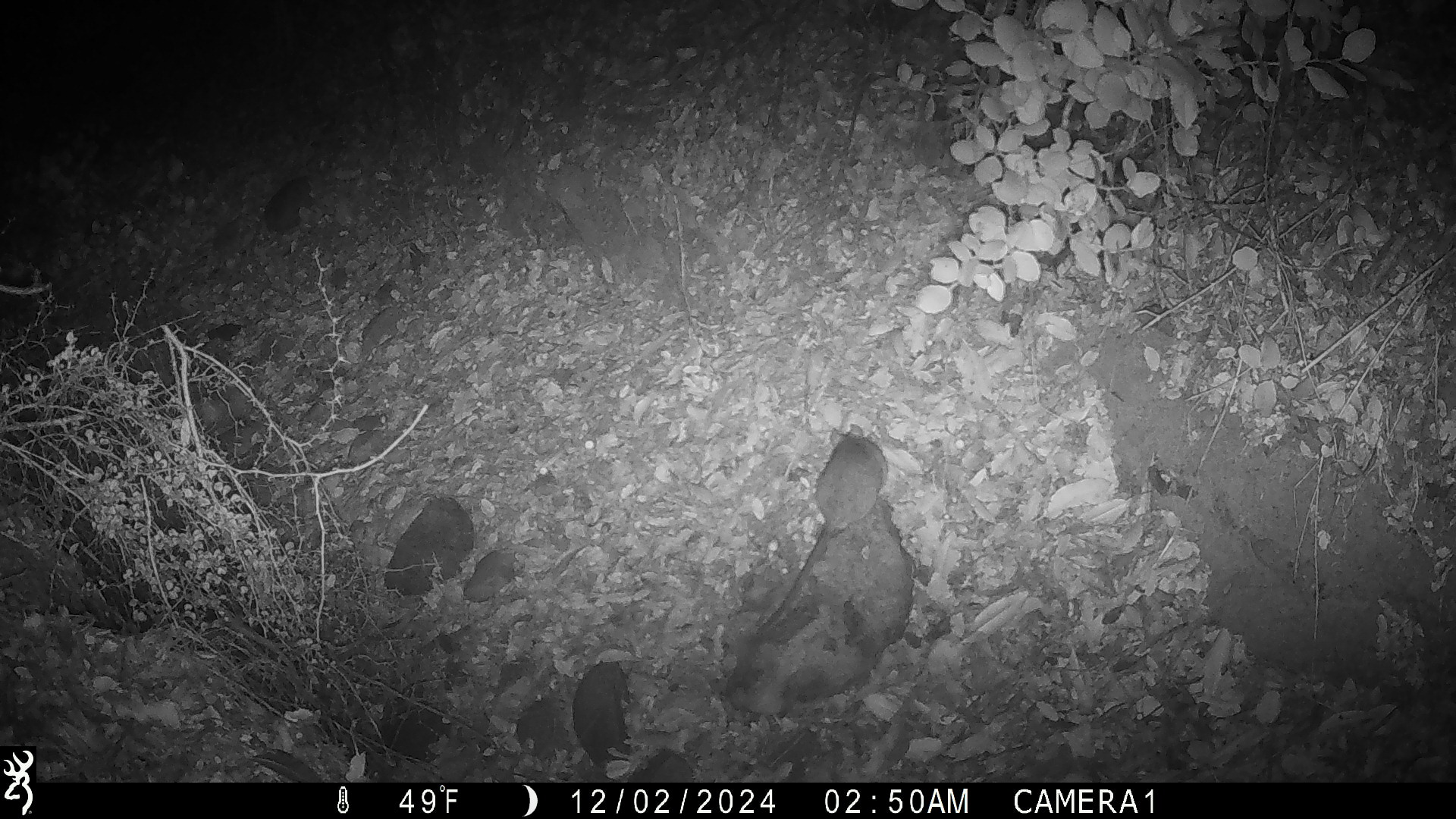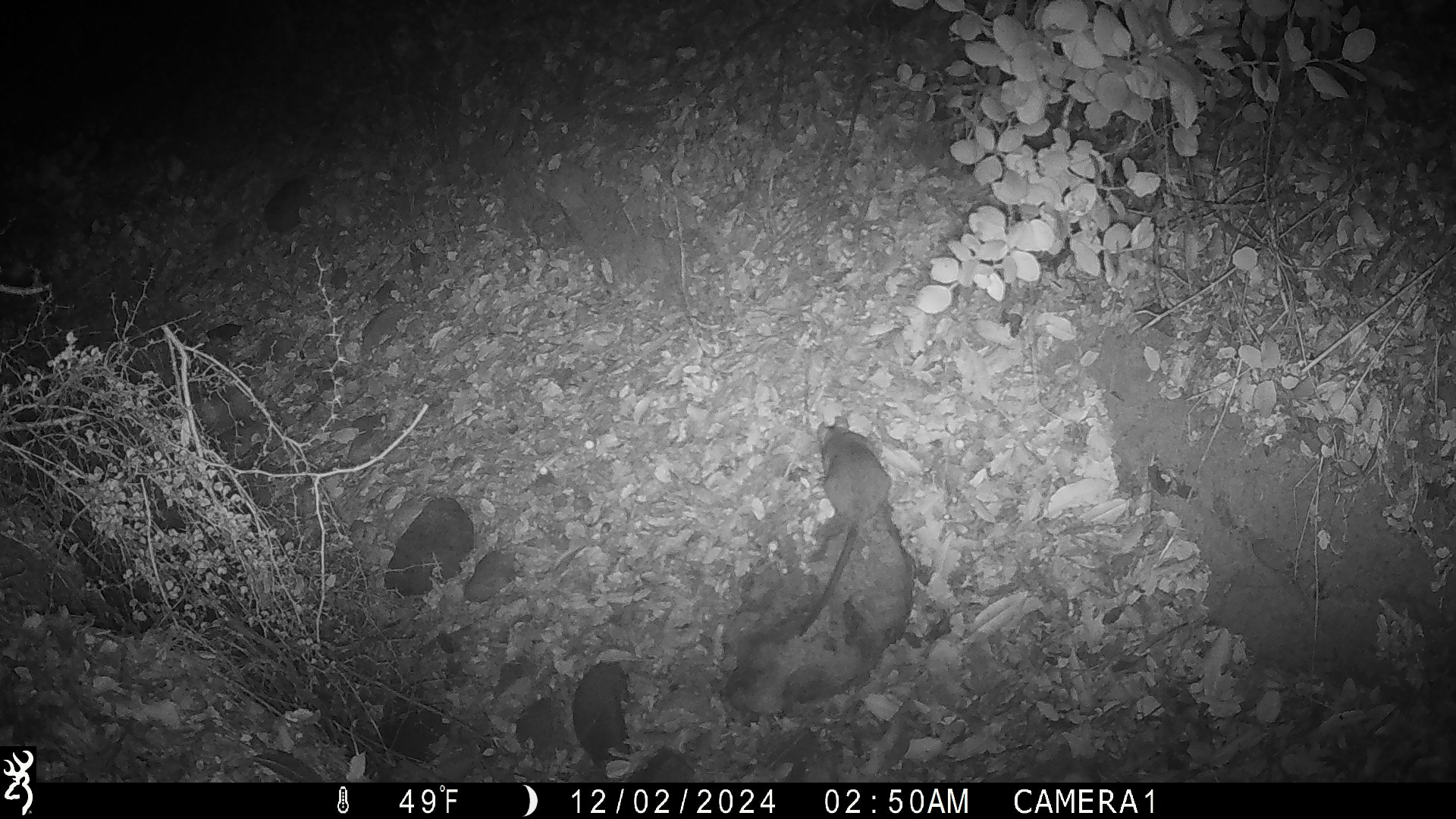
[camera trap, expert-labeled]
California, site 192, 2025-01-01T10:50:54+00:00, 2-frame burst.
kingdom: Animalia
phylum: Chordata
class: Mammalia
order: Rodentia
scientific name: Rodentia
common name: mouse or rat